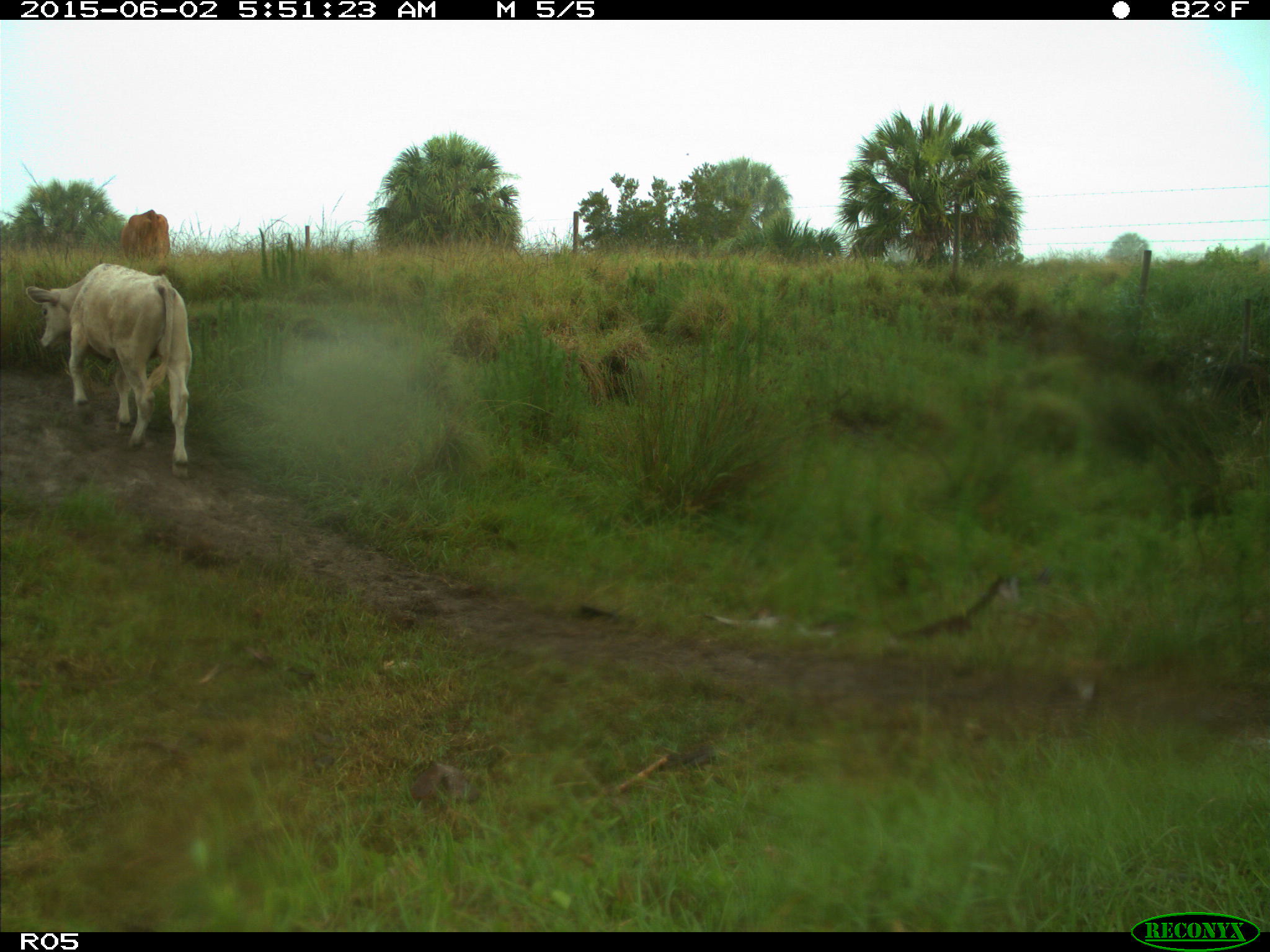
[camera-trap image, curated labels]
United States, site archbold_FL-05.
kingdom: Animalia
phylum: Chordata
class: Mammalia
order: Artiodactyla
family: Bovidae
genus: Bos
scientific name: Bos taurus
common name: domestic cow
Bos taurus (domestic cow).